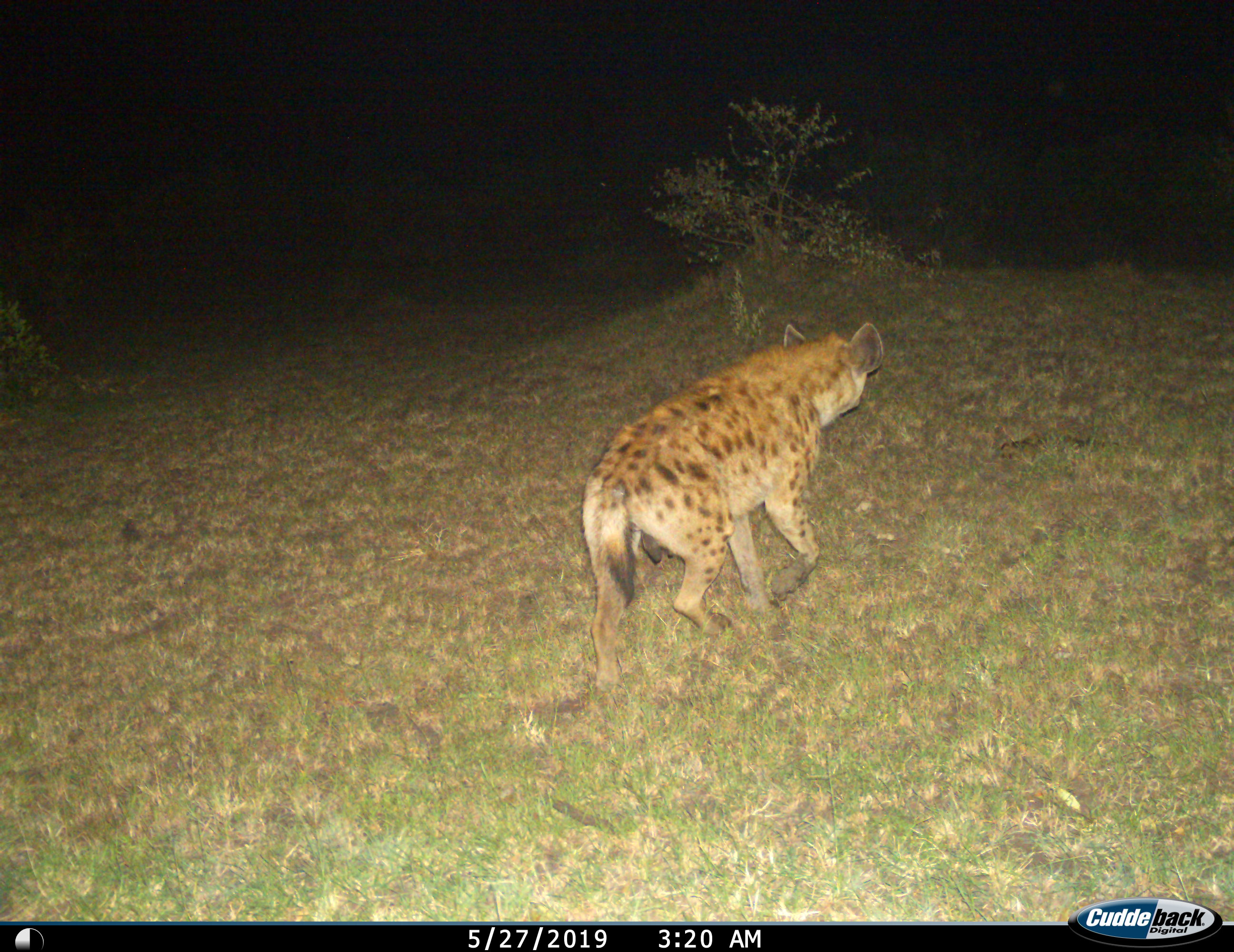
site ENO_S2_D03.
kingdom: Animalia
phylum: Chordata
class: Mammalia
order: Carnivora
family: Hyaenidae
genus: Crocuta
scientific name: Crocuta crocuta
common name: spotted hyena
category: hyenaspotted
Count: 1.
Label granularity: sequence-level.